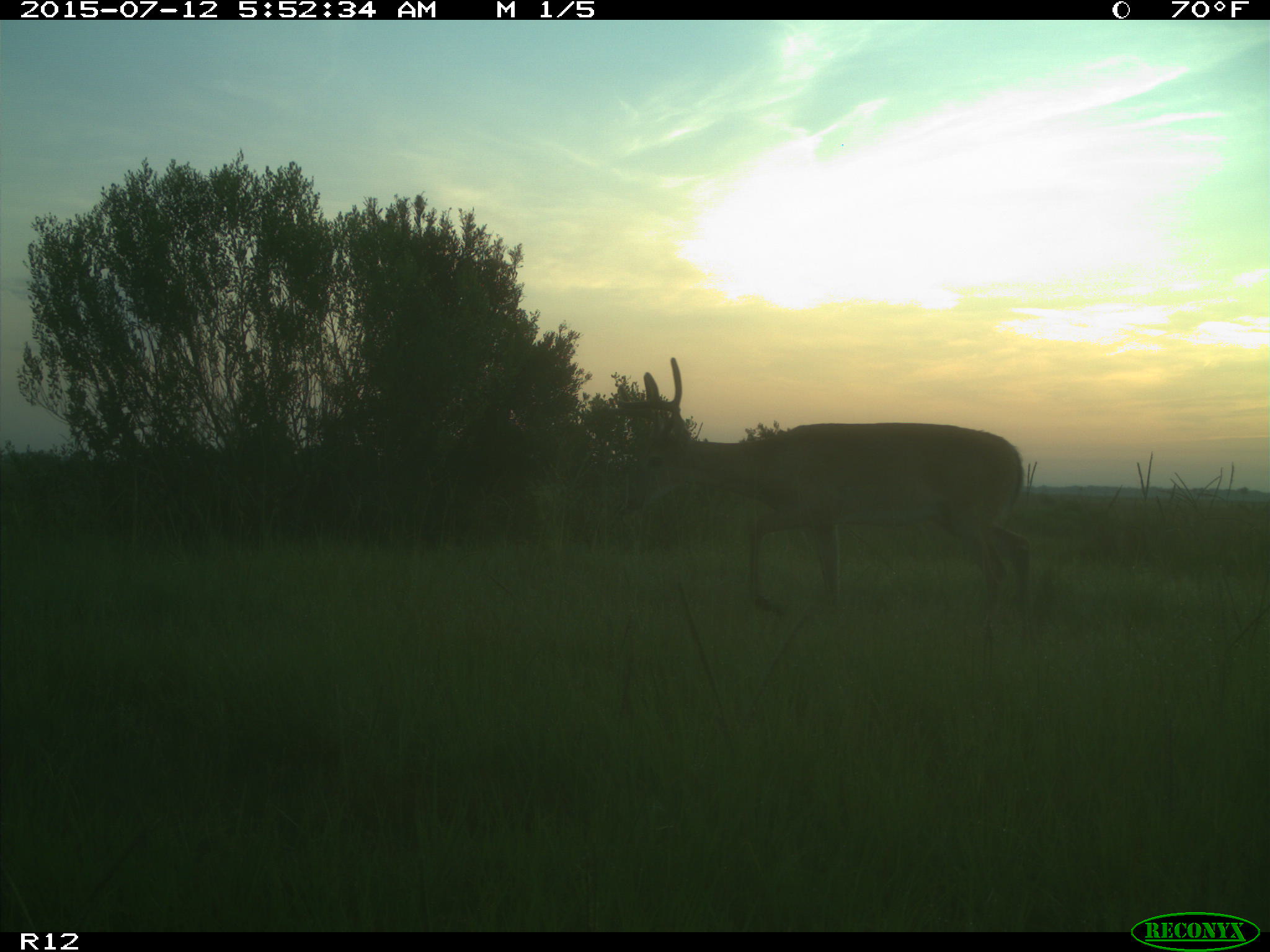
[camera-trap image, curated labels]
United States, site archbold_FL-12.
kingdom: Animalia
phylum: Chordata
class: Mammalia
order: Artiodactyla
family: Cervidae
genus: Odocoileus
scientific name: Odocoileus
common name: deer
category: unidentified deer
Unidentified deer (deer) (Odocoileus).